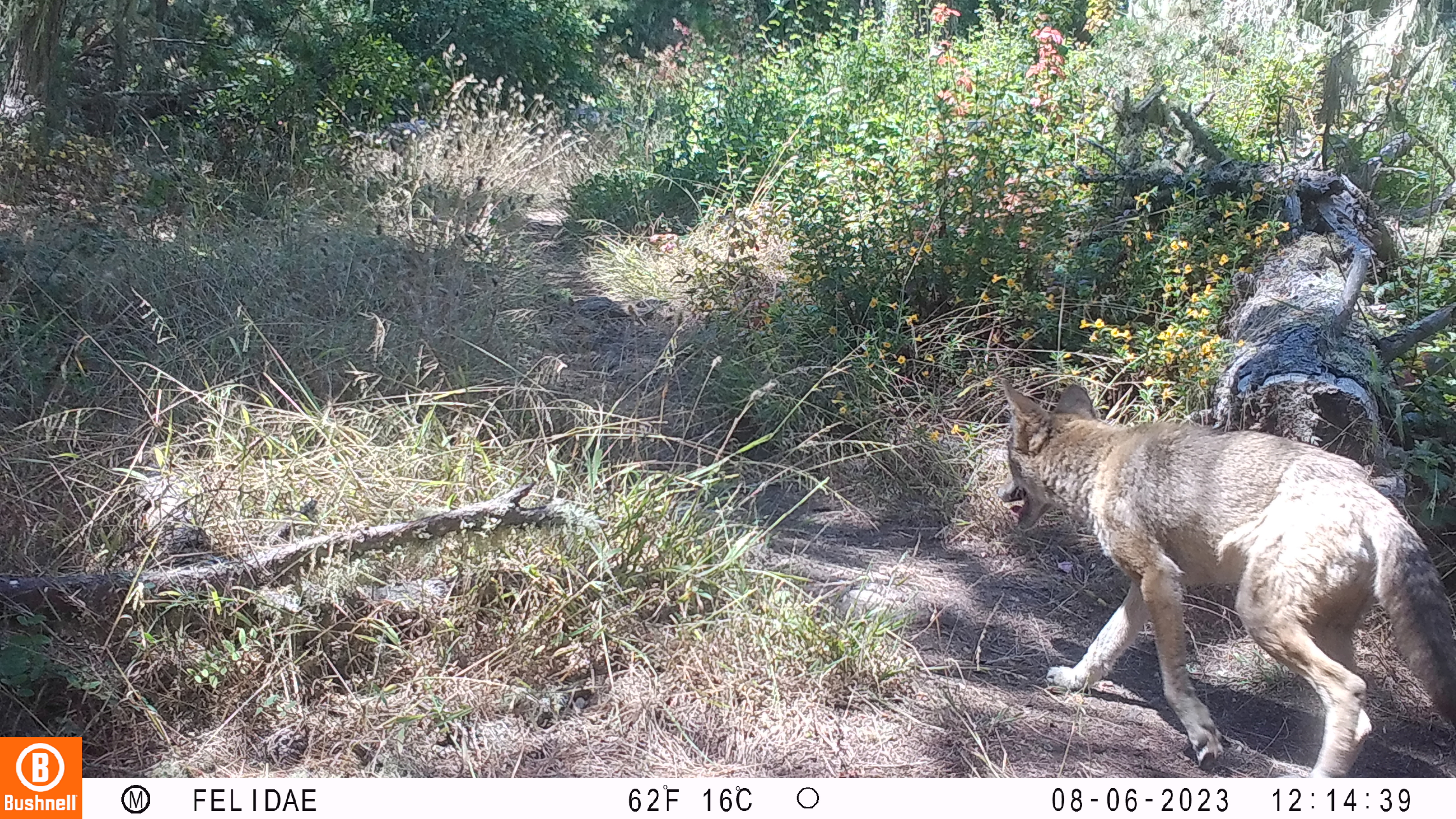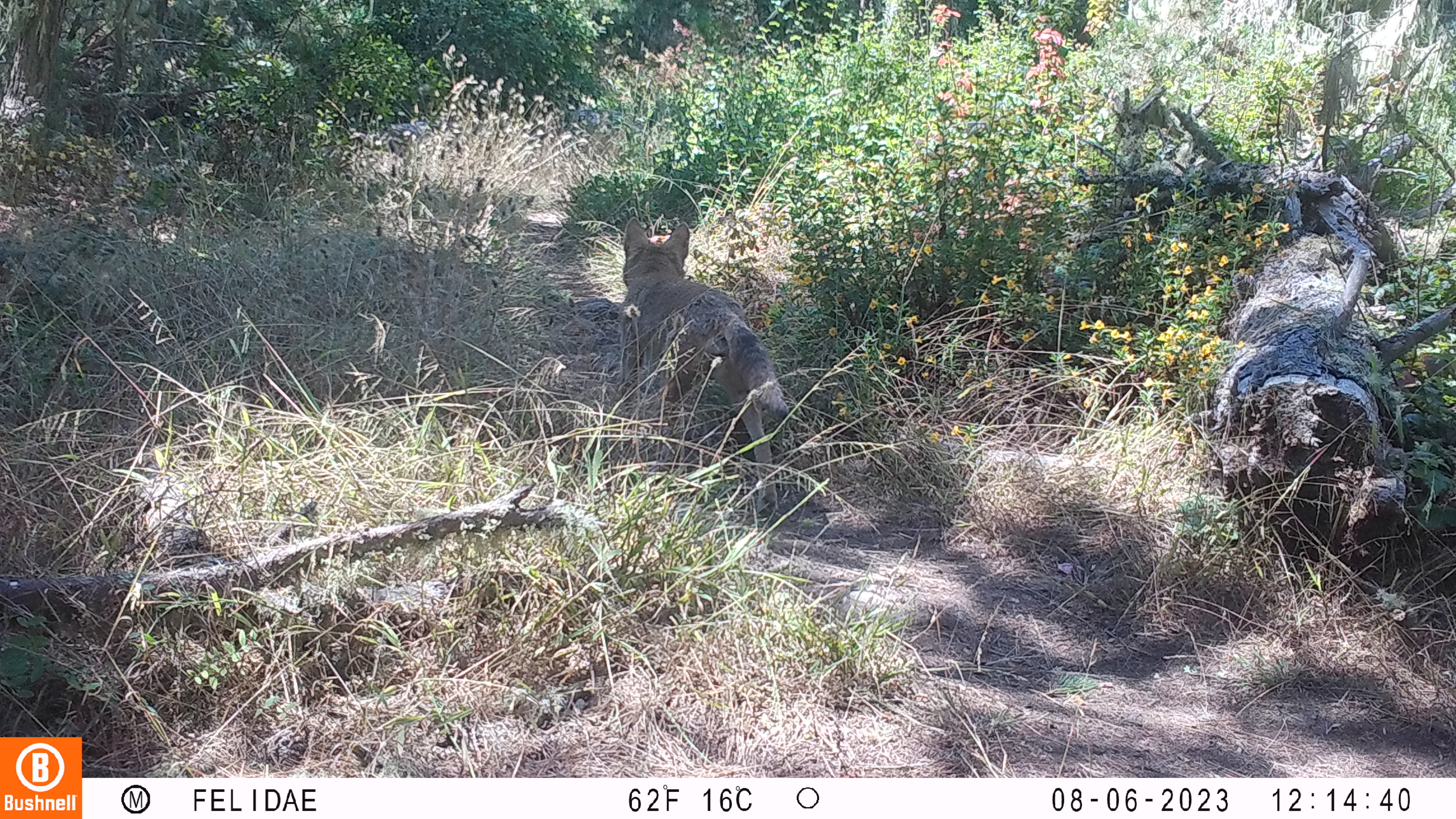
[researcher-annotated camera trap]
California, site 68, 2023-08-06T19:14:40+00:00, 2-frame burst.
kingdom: Animalia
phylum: Chordata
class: Mammalia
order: Carnivora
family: Canidae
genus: Canis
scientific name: Canis latrans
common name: coyote